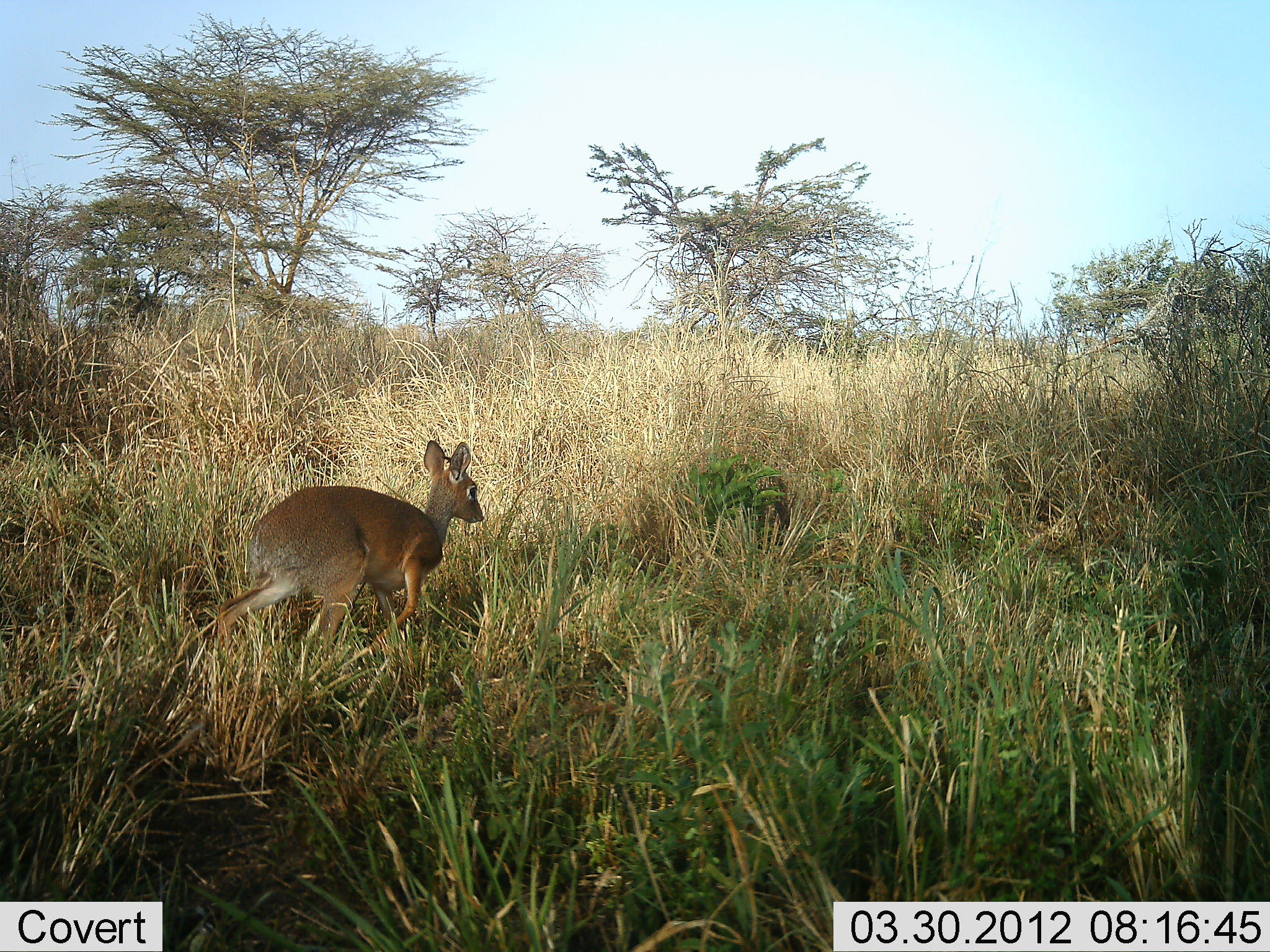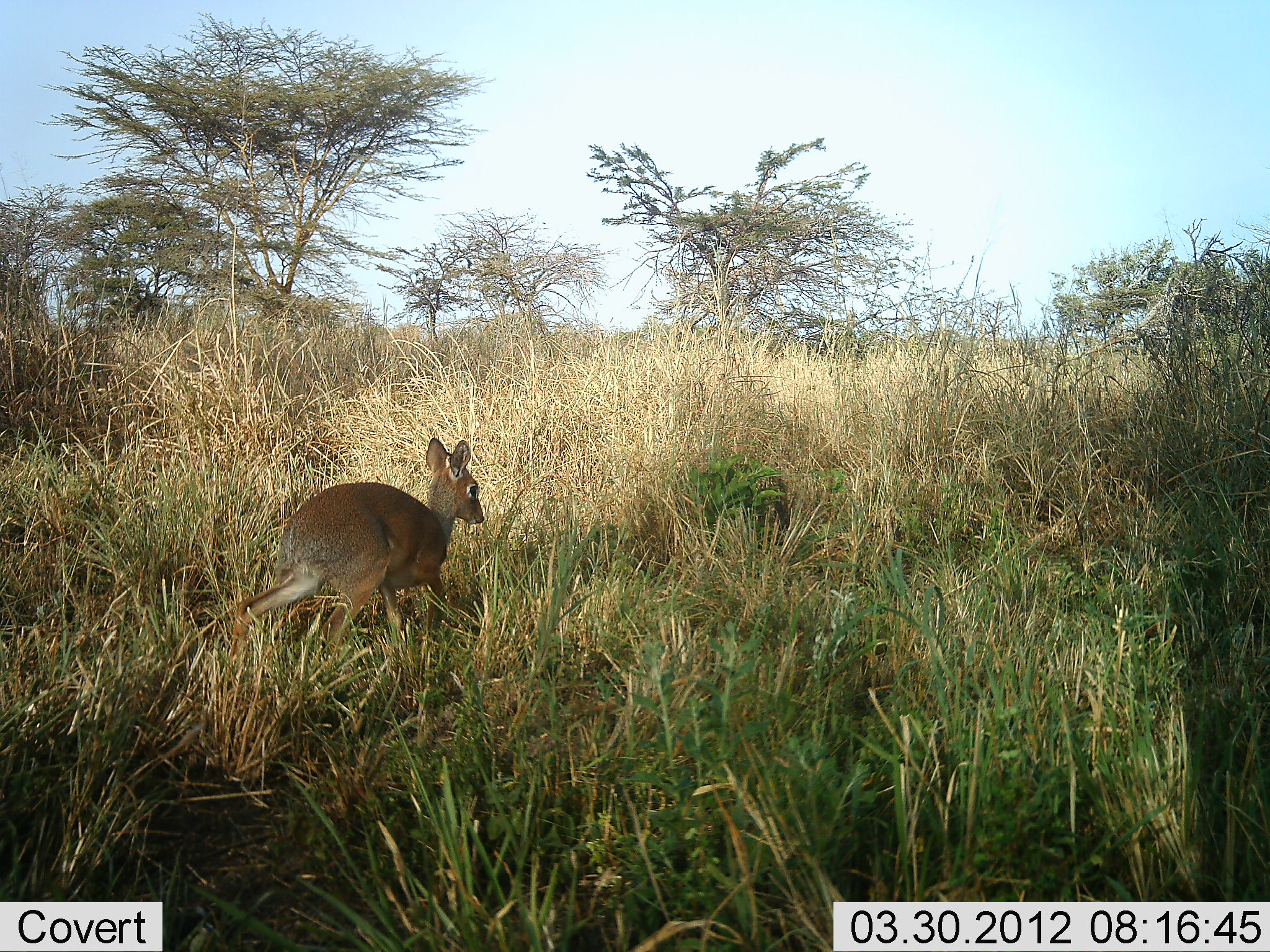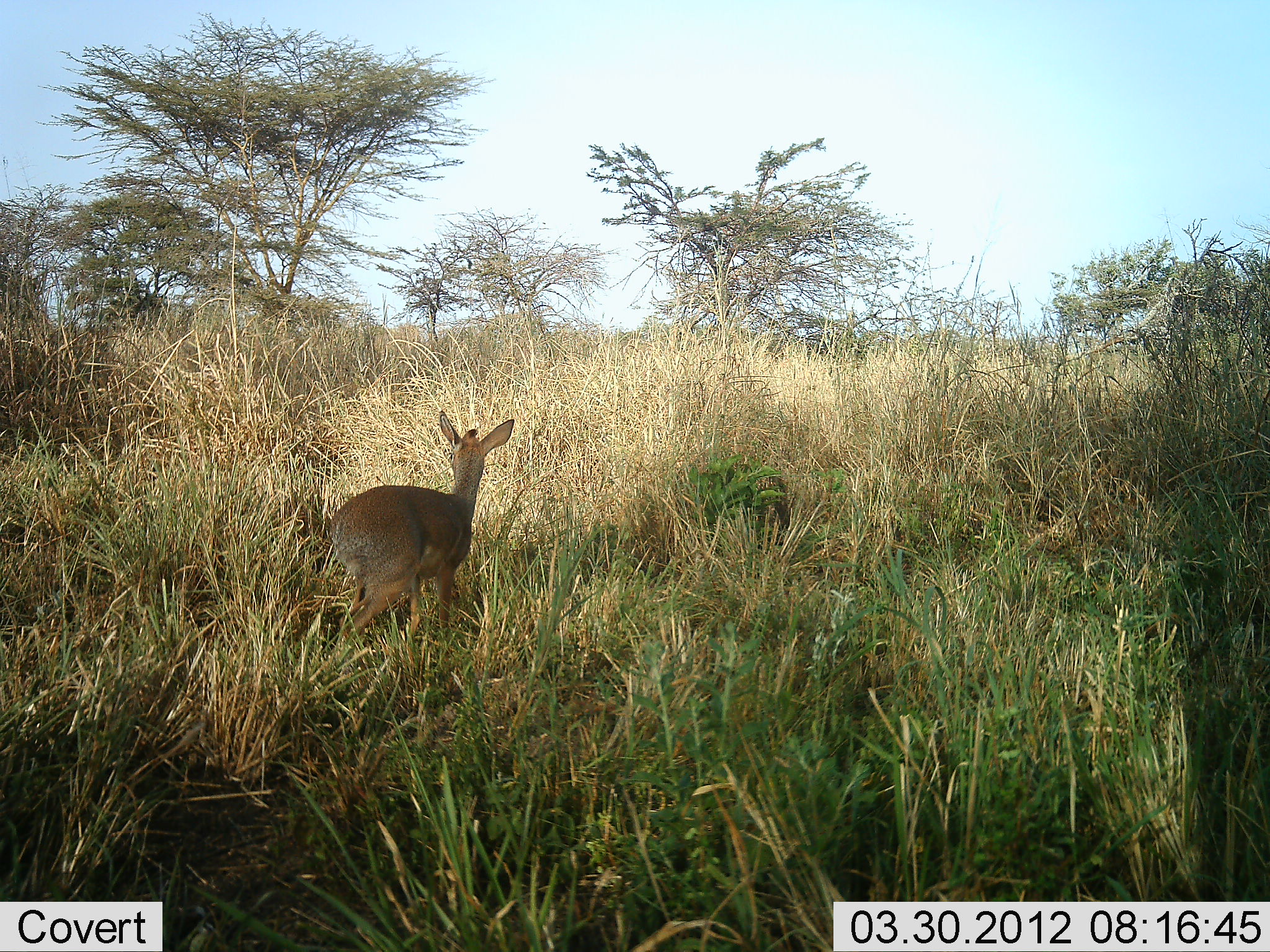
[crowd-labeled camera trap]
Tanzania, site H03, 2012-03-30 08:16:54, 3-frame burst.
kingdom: Animalia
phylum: Chordata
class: Mammalia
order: Artiodactyla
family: Bovidae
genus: Madoqua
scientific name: Madoqua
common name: dikdik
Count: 1.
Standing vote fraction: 17%.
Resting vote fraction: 0%.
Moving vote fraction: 100%.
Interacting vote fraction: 0%.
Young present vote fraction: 0%.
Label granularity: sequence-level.